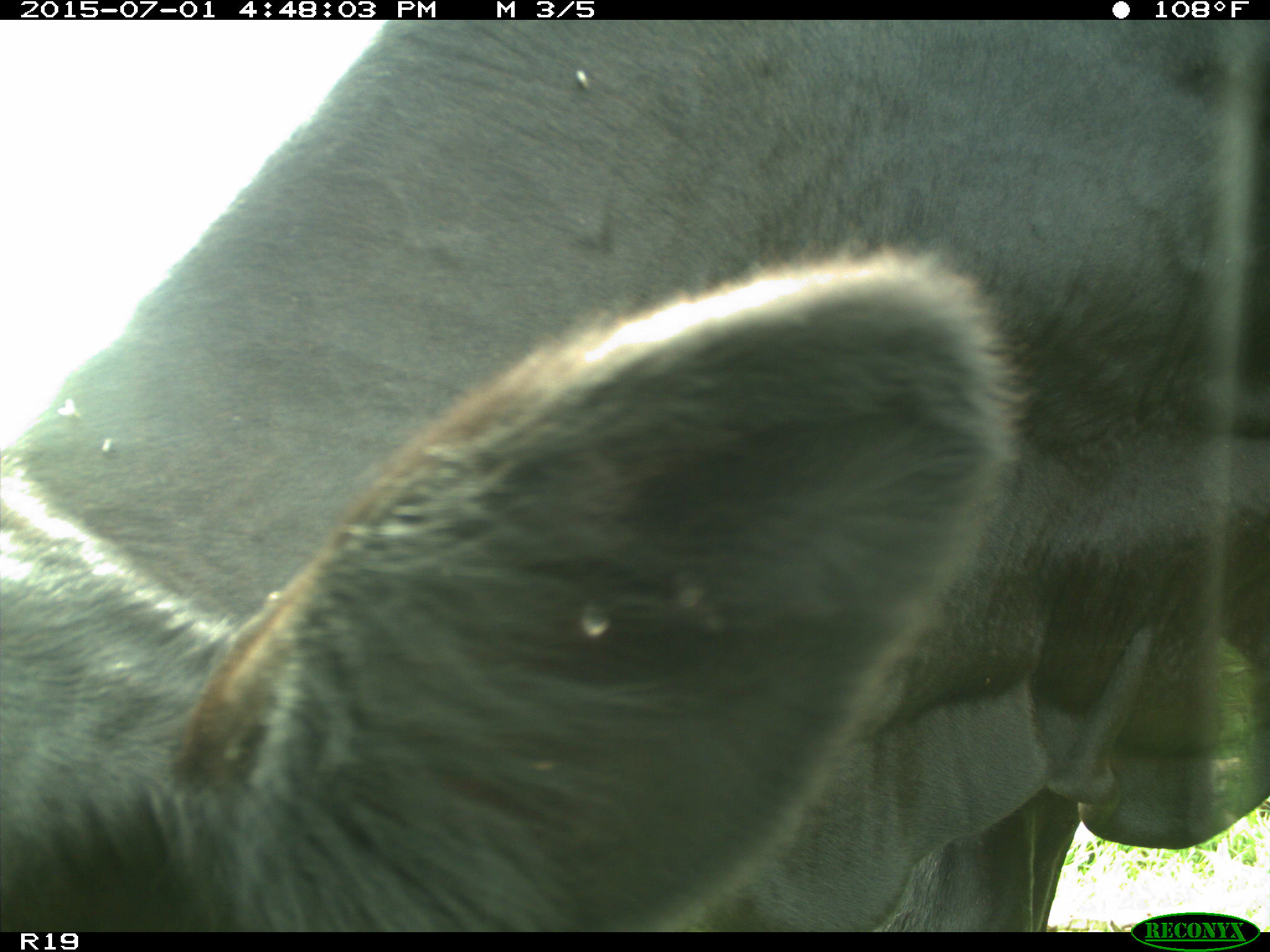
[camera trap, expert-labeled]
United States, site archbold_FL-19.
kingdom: Animalia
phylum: Chordata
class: Mammalia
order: Artiodactyla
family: Bovidae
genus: Bos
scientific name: Bos taurus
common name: domestic cow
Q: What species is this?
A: Bos taurus (domestic cow).